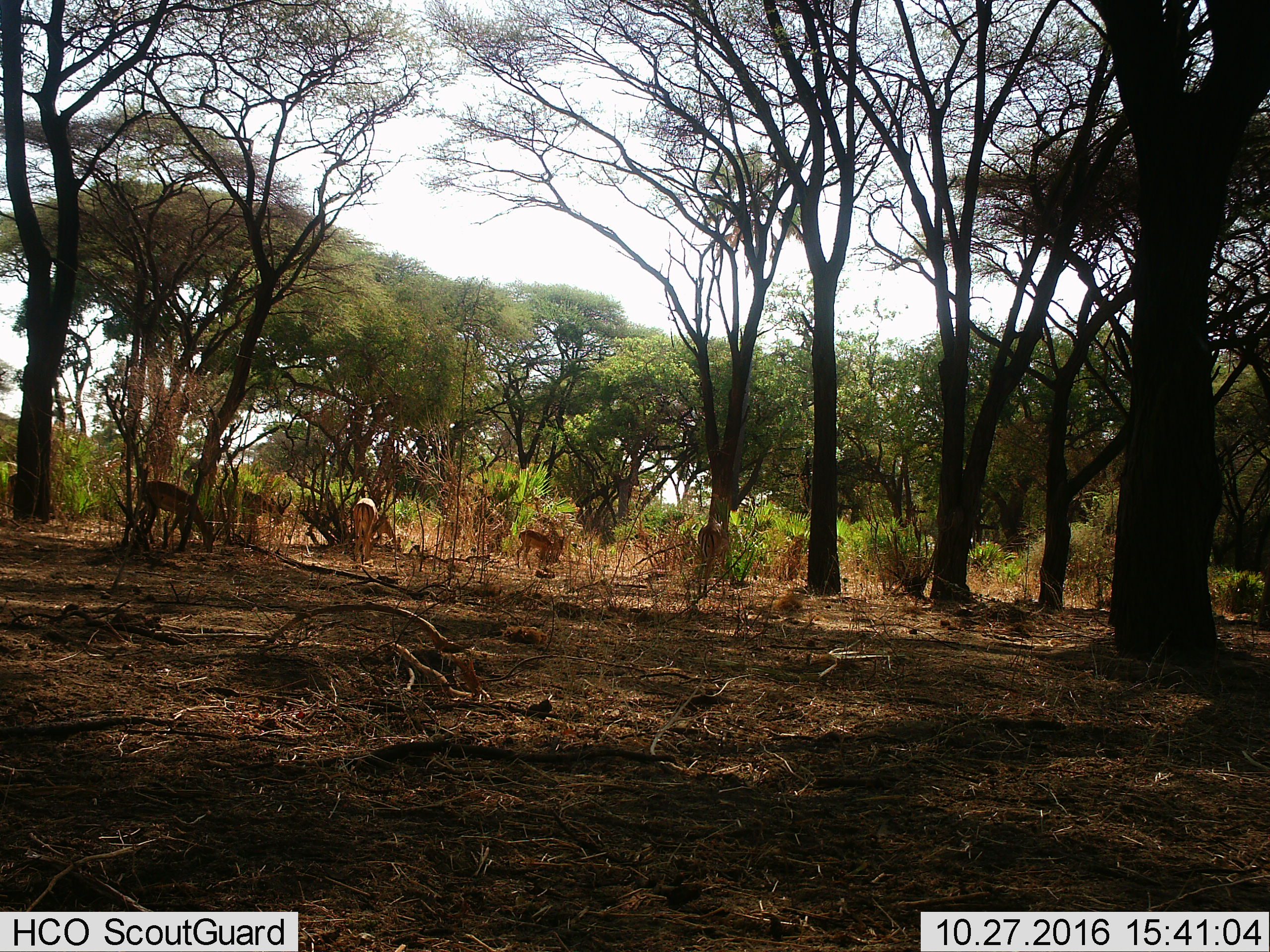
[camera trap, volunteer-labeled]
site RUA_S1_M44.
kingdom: Animalia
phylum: Chordata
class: Mammalia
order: Artiodactyla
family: Bovidae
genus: Aepyceros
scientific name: Aepyceros melampus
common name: impala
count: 7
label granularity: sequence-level